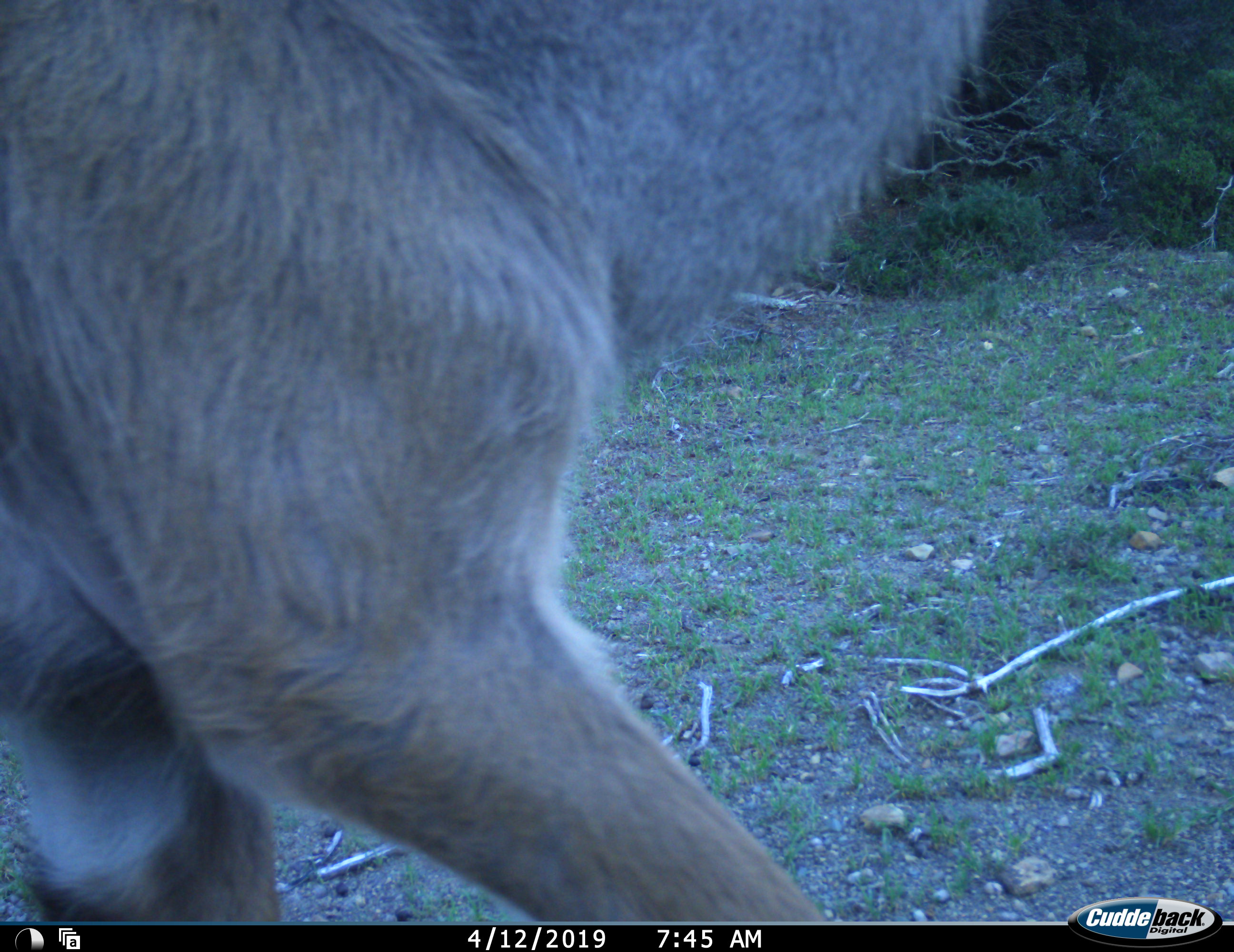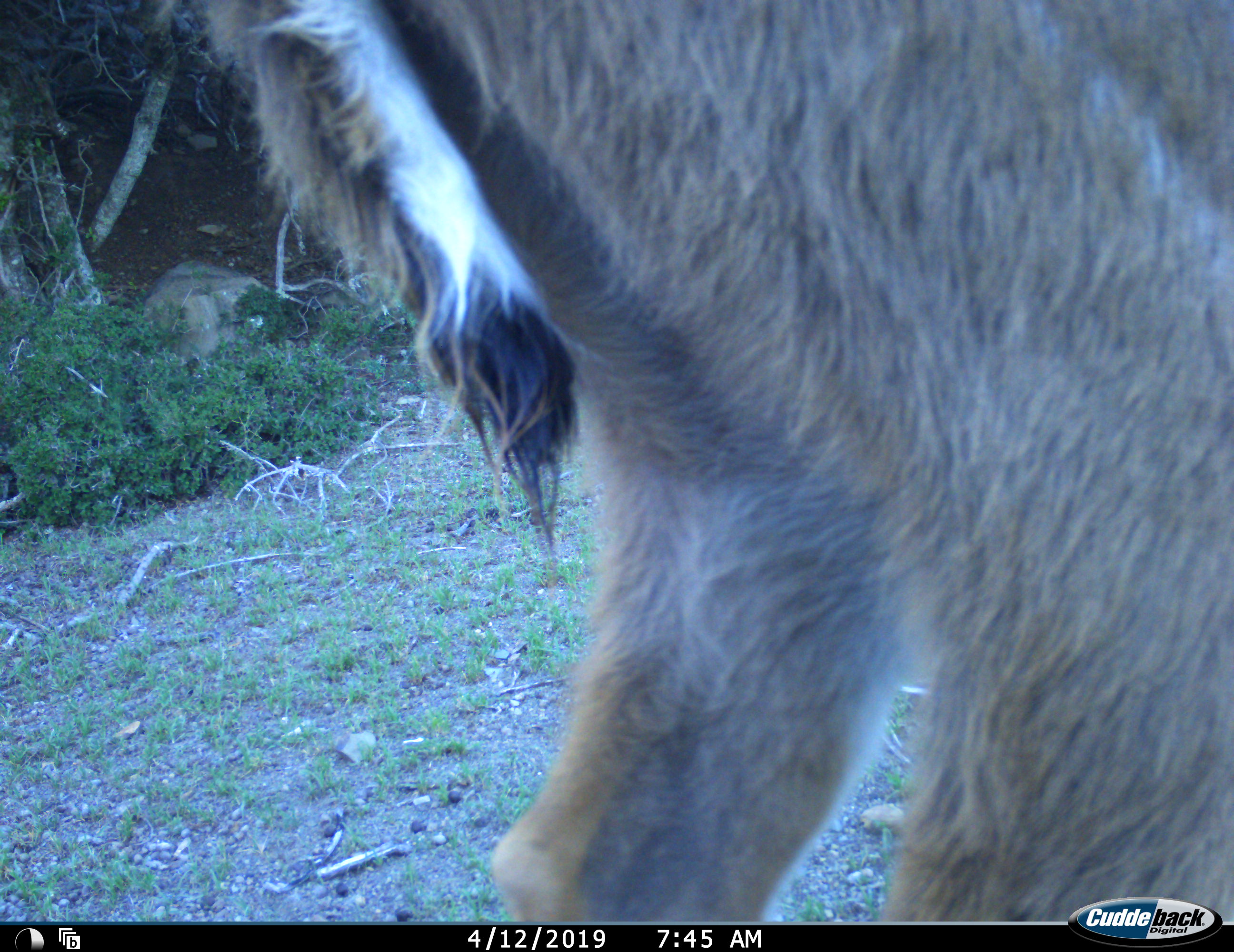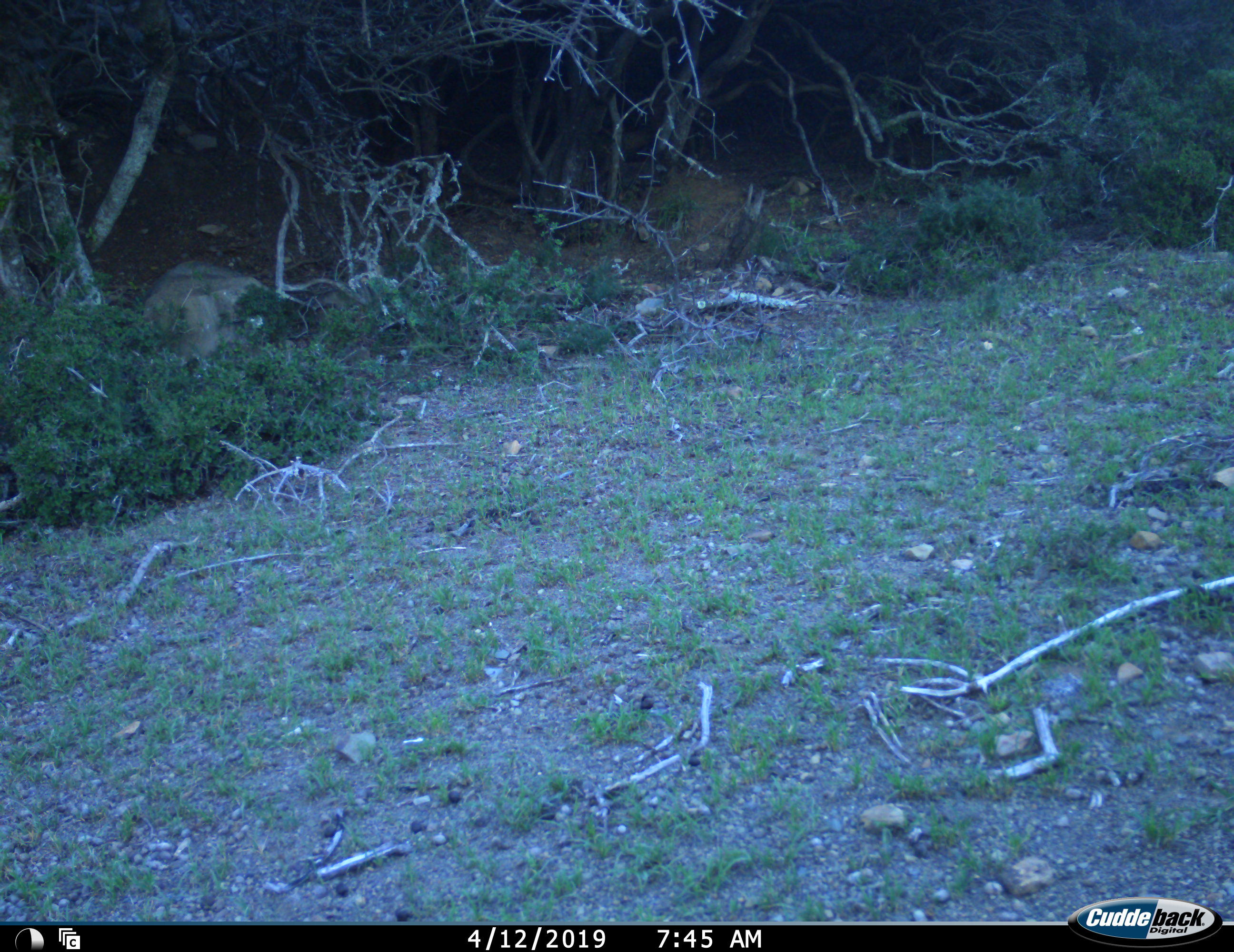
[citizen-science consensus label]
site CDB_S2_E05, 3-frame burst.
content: unidentified animal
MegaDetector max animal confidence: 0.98